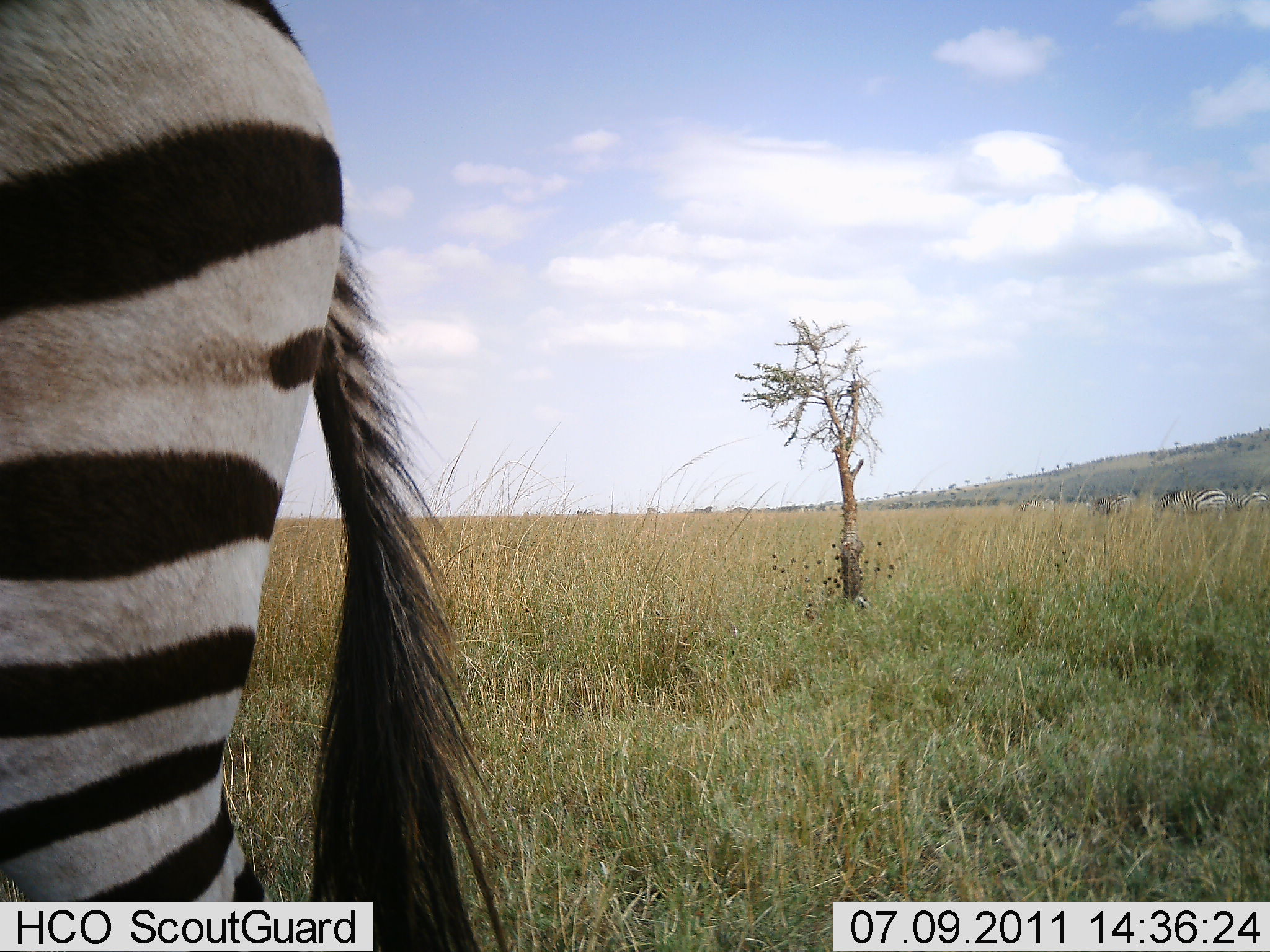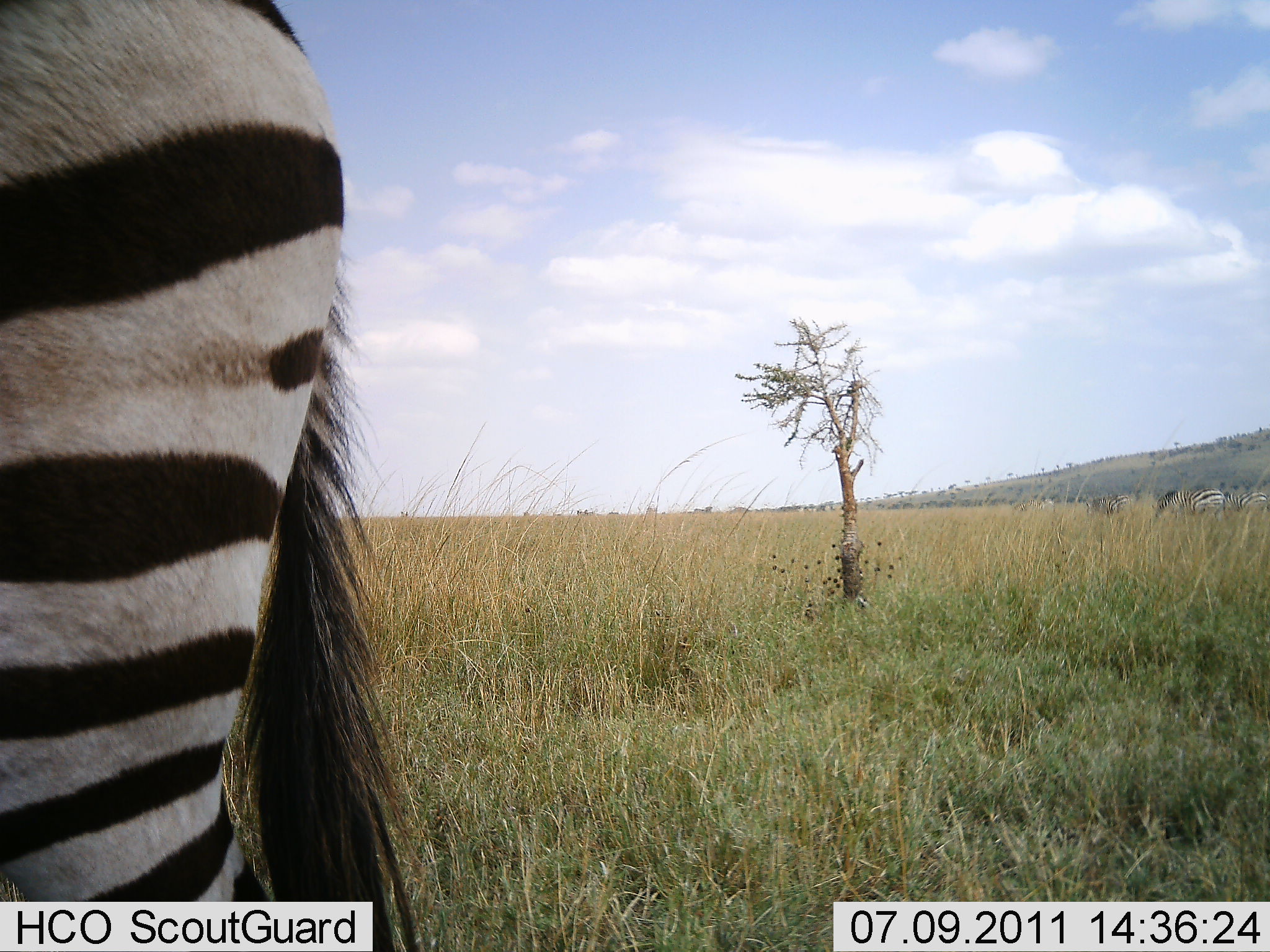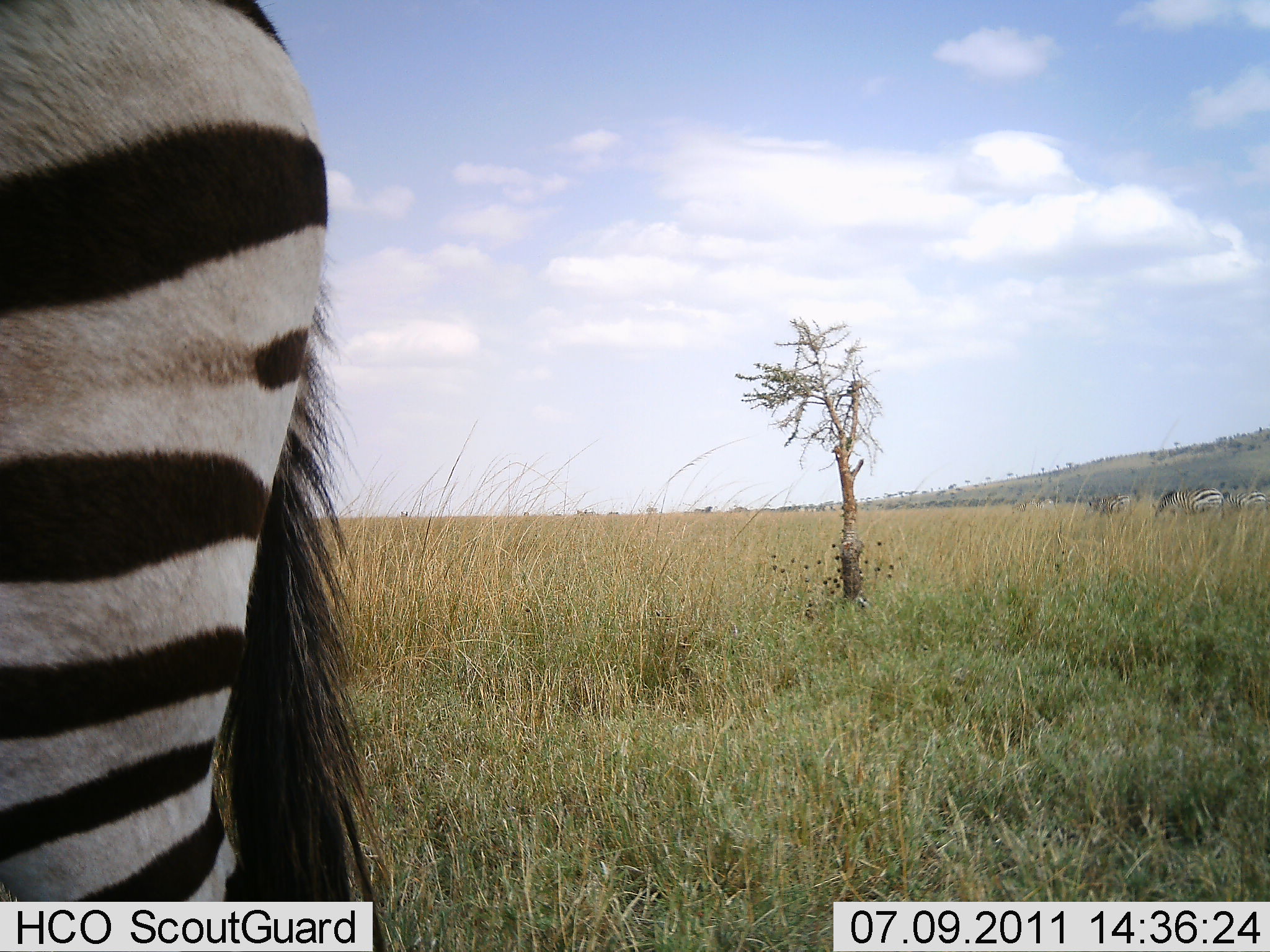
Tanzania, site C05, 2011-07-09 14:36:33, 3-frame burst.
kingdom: Animalia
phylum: Chordata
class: Mammalia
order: Perissodactyla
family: Equidae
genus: Equus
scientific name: Equus quagga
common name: plains zebra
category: zebra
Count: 3.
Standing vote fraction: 93%.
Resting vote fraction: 0%.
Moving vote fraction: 14%.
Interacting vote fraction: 0%.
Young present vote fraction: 0%.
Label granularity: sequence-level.